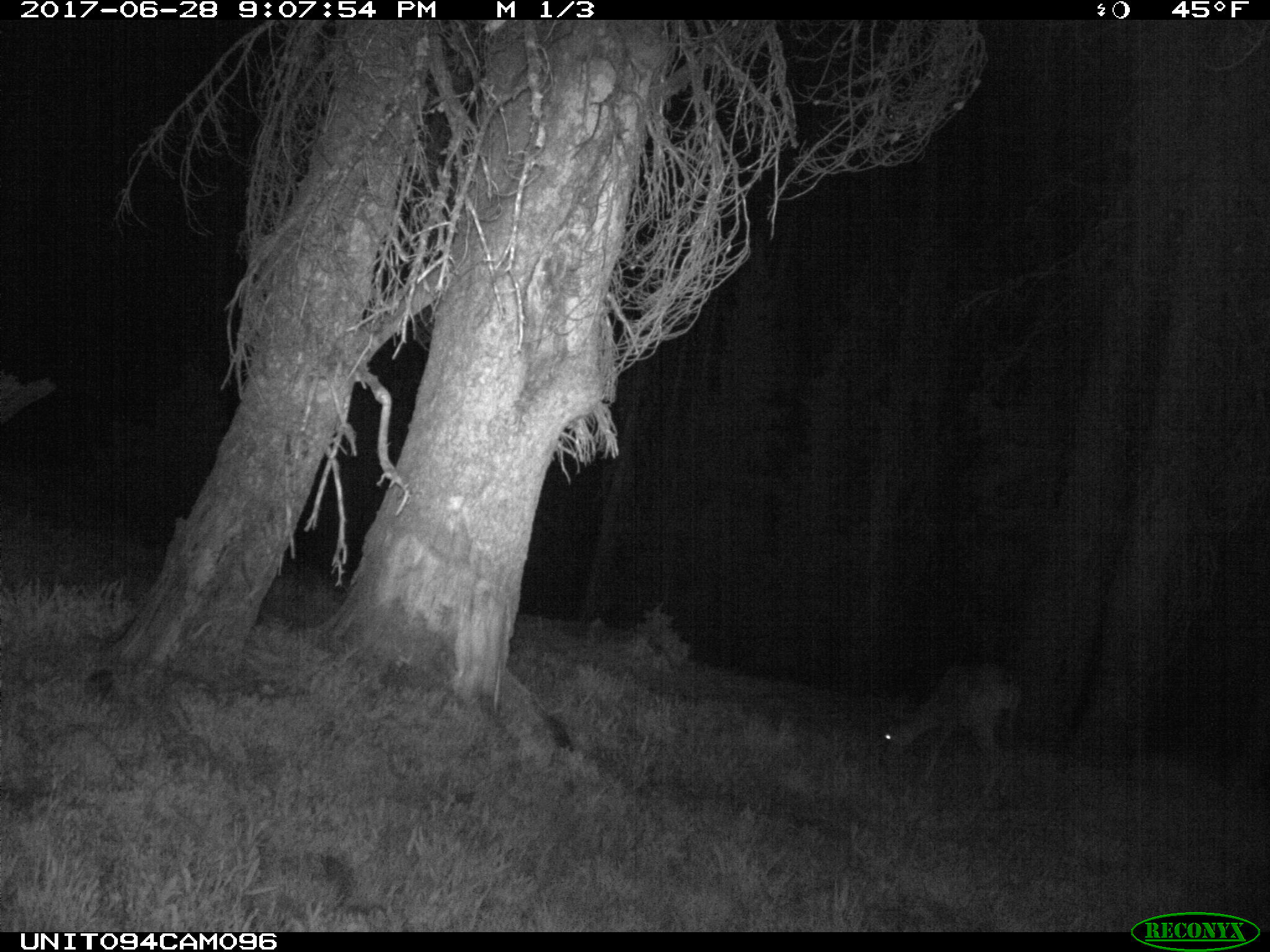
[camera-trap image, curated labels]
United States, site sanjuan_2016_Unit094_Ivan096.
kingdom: Animalia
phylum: Chordata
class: Mammalia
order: Artiodactyla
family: Cervidae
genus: Odocoileus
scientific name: Odocoileus hemionus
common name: mule deer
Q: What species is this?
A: Odocoileus hemionus (mule deer).